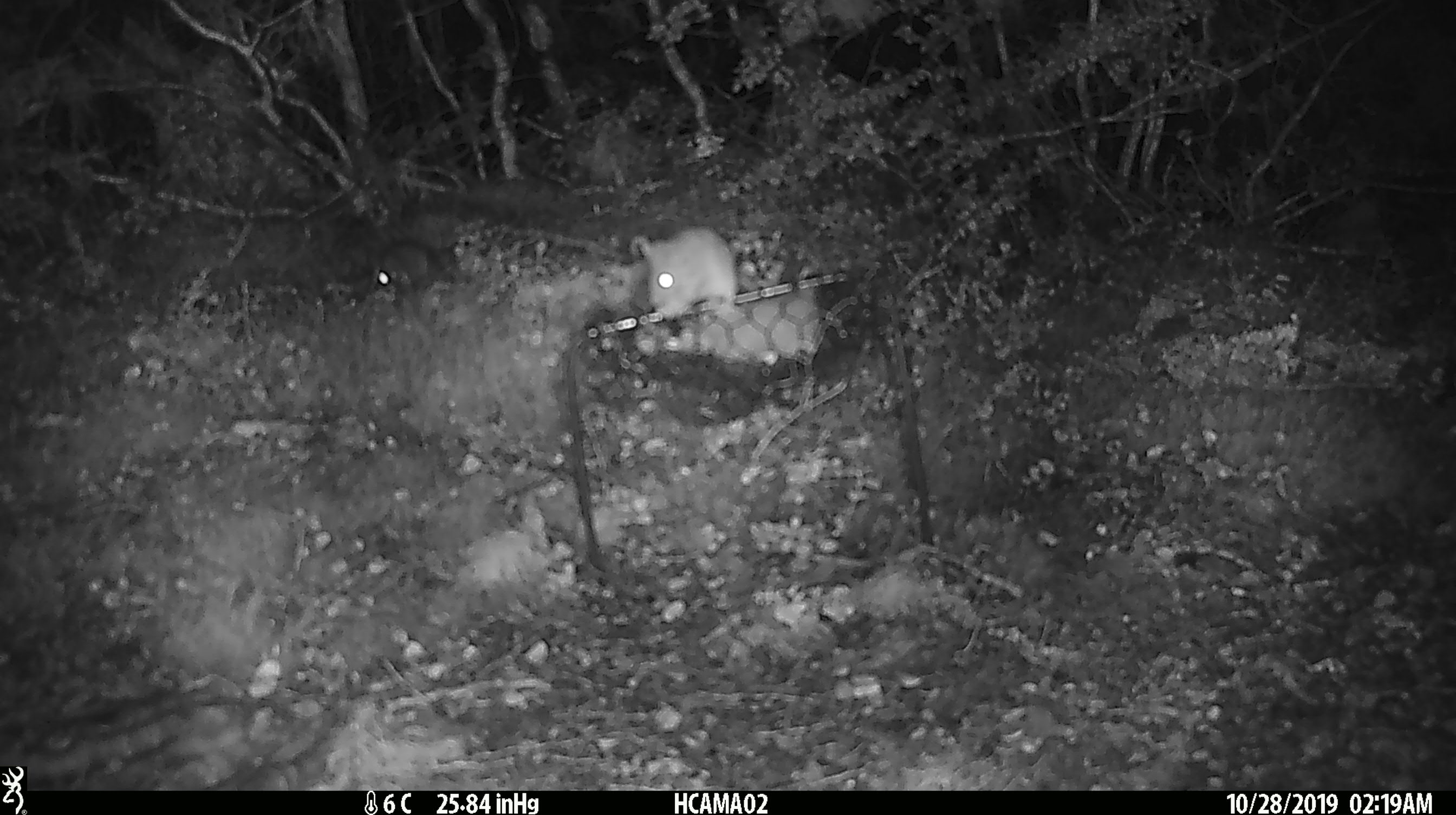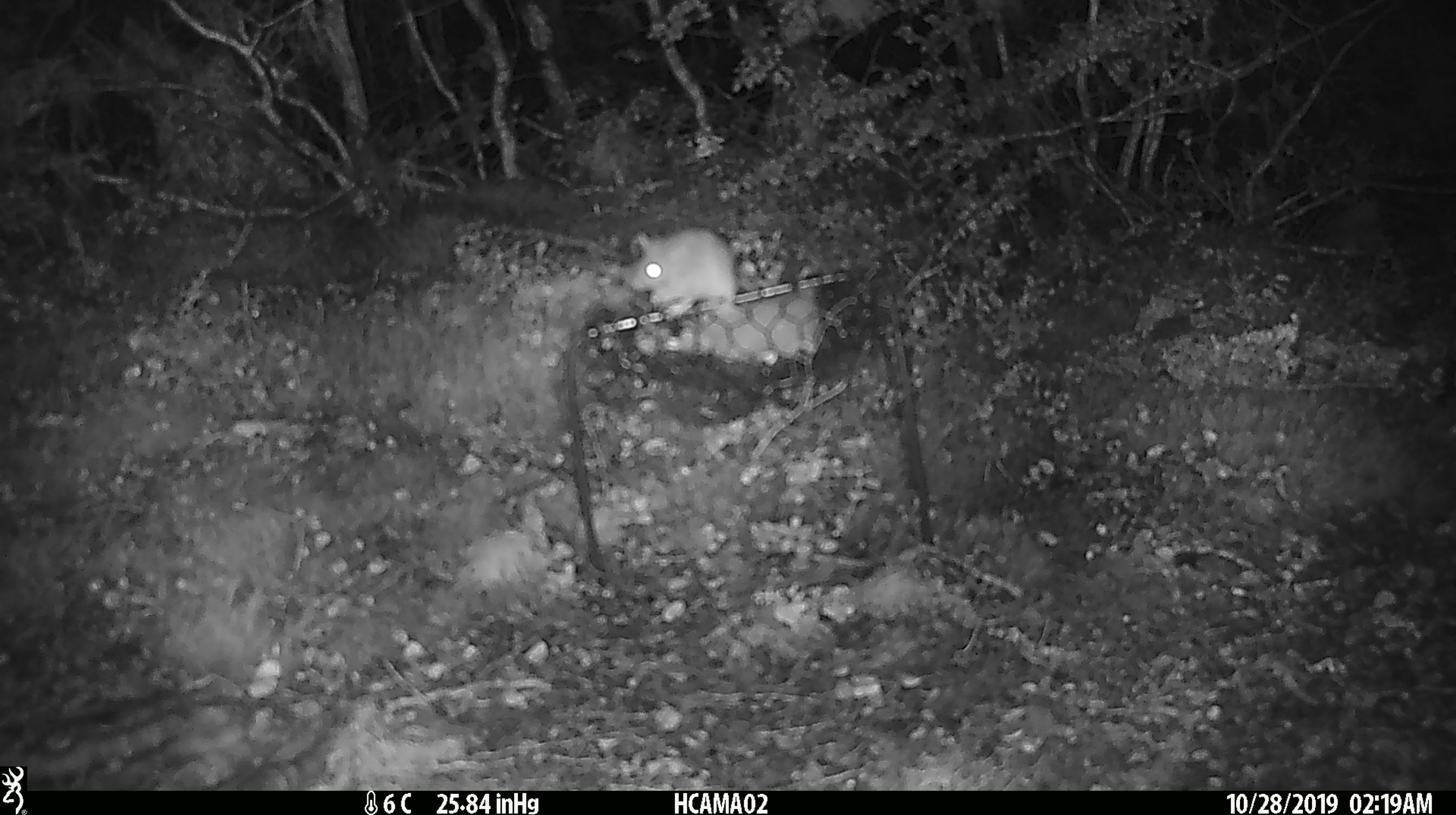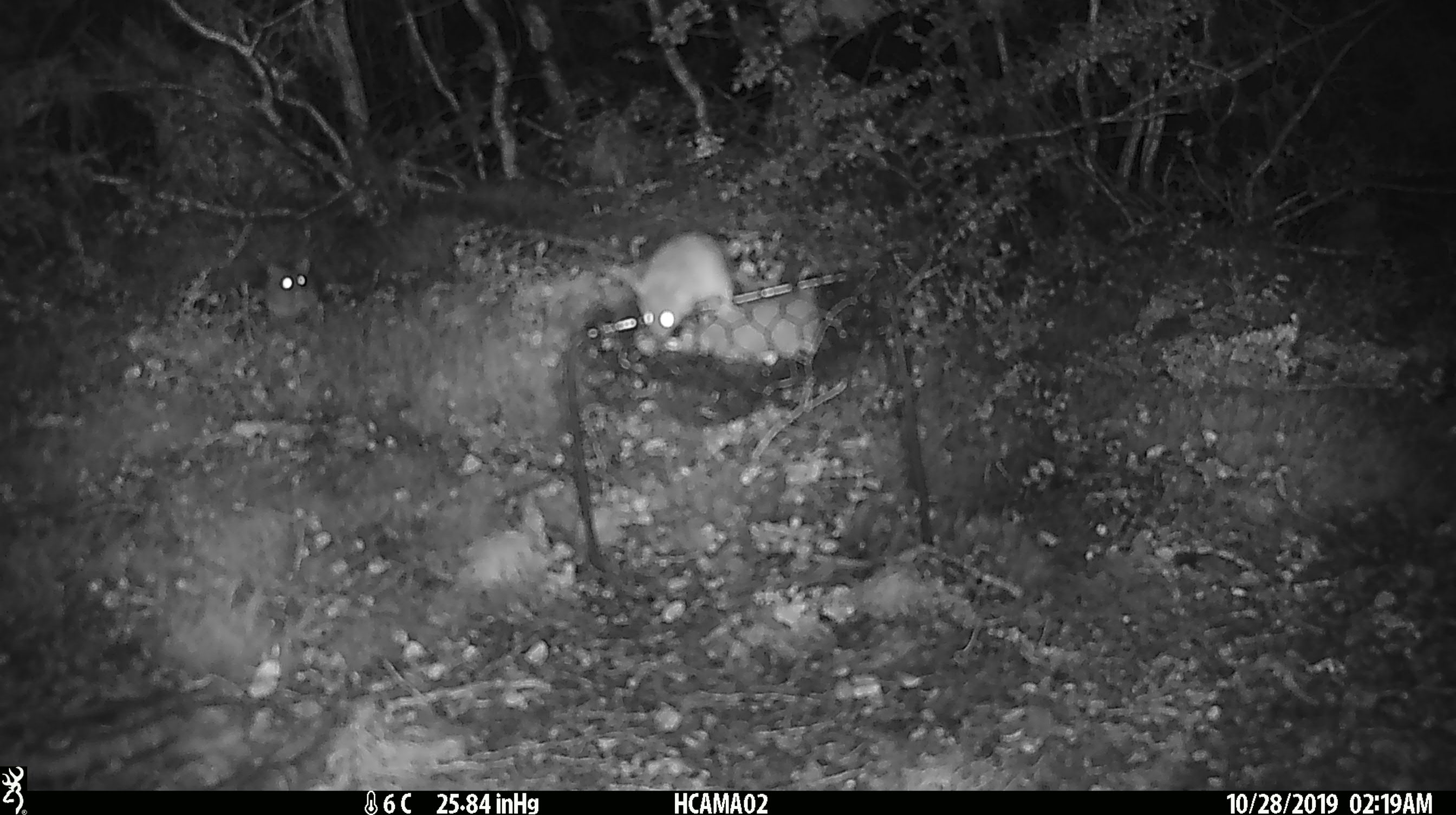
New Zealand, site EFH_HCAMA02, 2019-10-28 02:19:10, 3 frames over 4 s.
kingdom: Animalia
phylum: Chordata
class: Mammalia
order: Rodentia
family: Muridae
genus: Mus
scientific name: Mus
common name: mouse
Mouse (Mus).